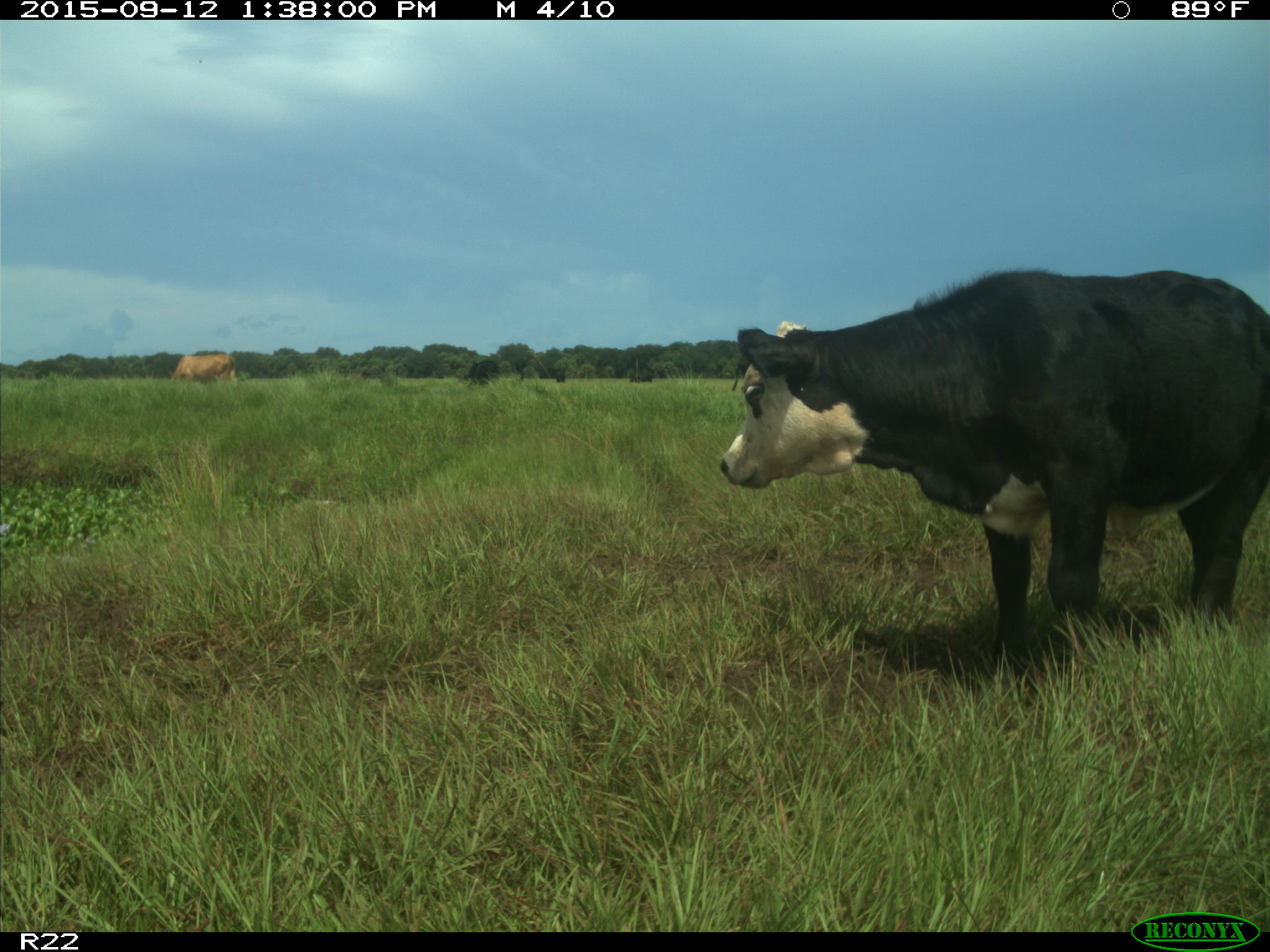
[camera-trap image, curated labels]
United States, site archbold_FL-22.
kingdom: Animalia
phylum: Chordata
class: Mammalia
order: Artiodactyla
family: Bovidae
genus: Bos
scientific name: Bos taurus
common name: domestic cow